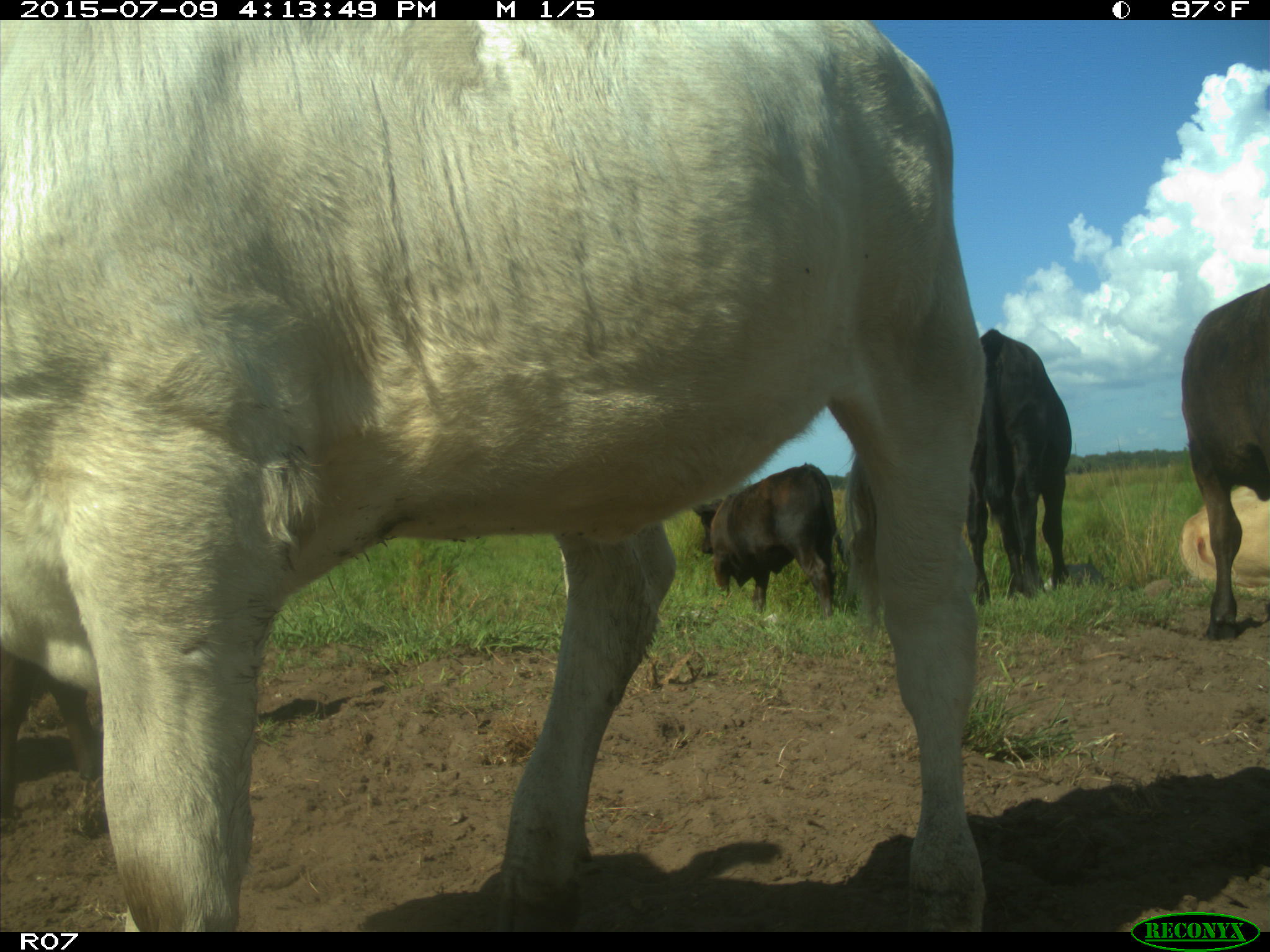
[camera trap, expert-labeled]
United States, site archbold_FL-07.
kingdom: Animalia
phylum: Chordata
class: Mammalia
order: Artiodactyla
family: Bovidae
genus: Bos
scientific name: Bos taurus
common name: domestic cow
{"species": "Bos taurus (domestic cow)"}